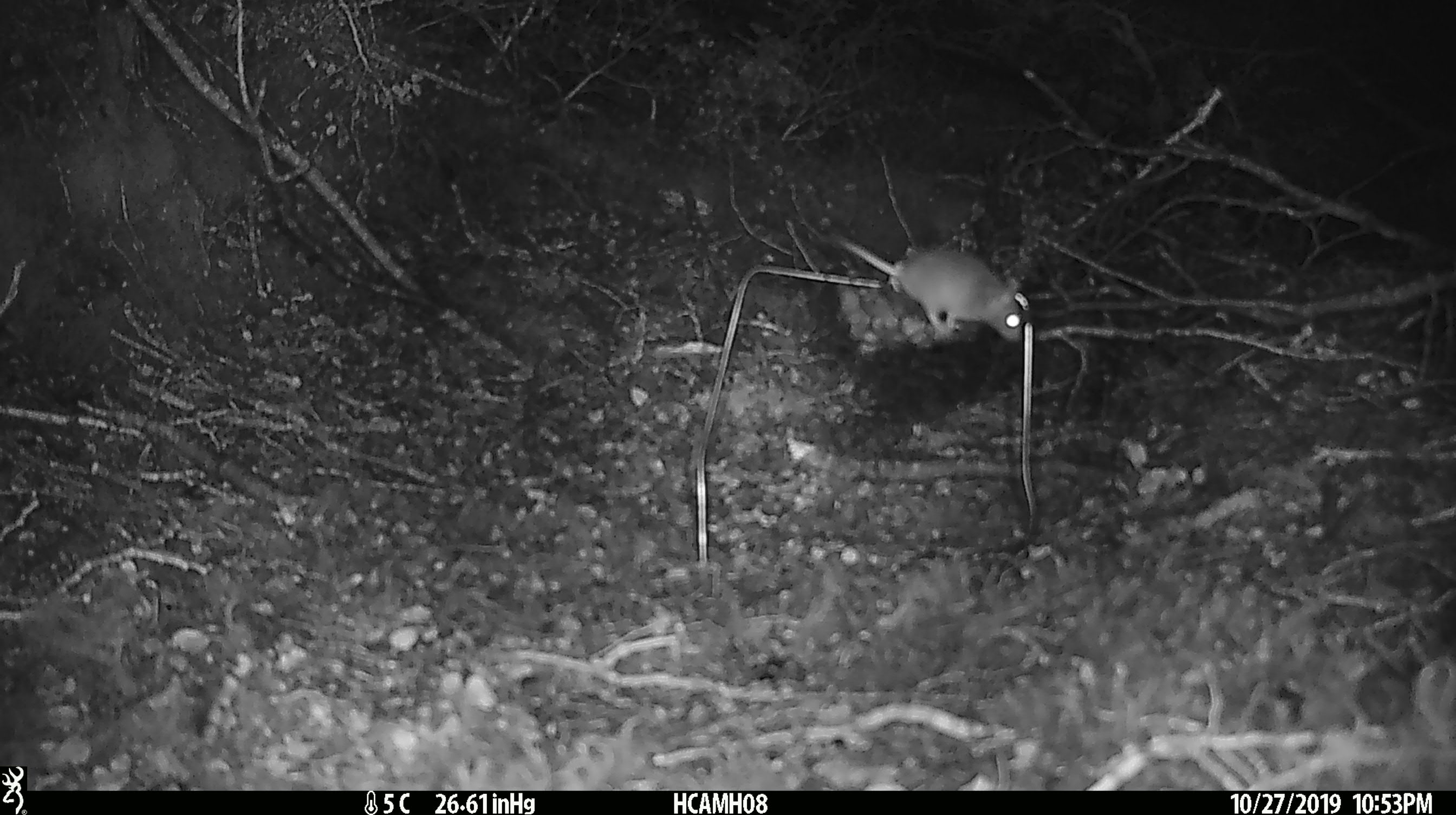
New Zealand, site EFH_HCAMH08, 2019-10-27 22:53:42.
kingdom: Animalia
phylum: Chordata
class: Mammalia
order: Rodentia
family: Muridae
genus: Mus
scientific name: Mus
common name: mouse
Mouse (Mus).